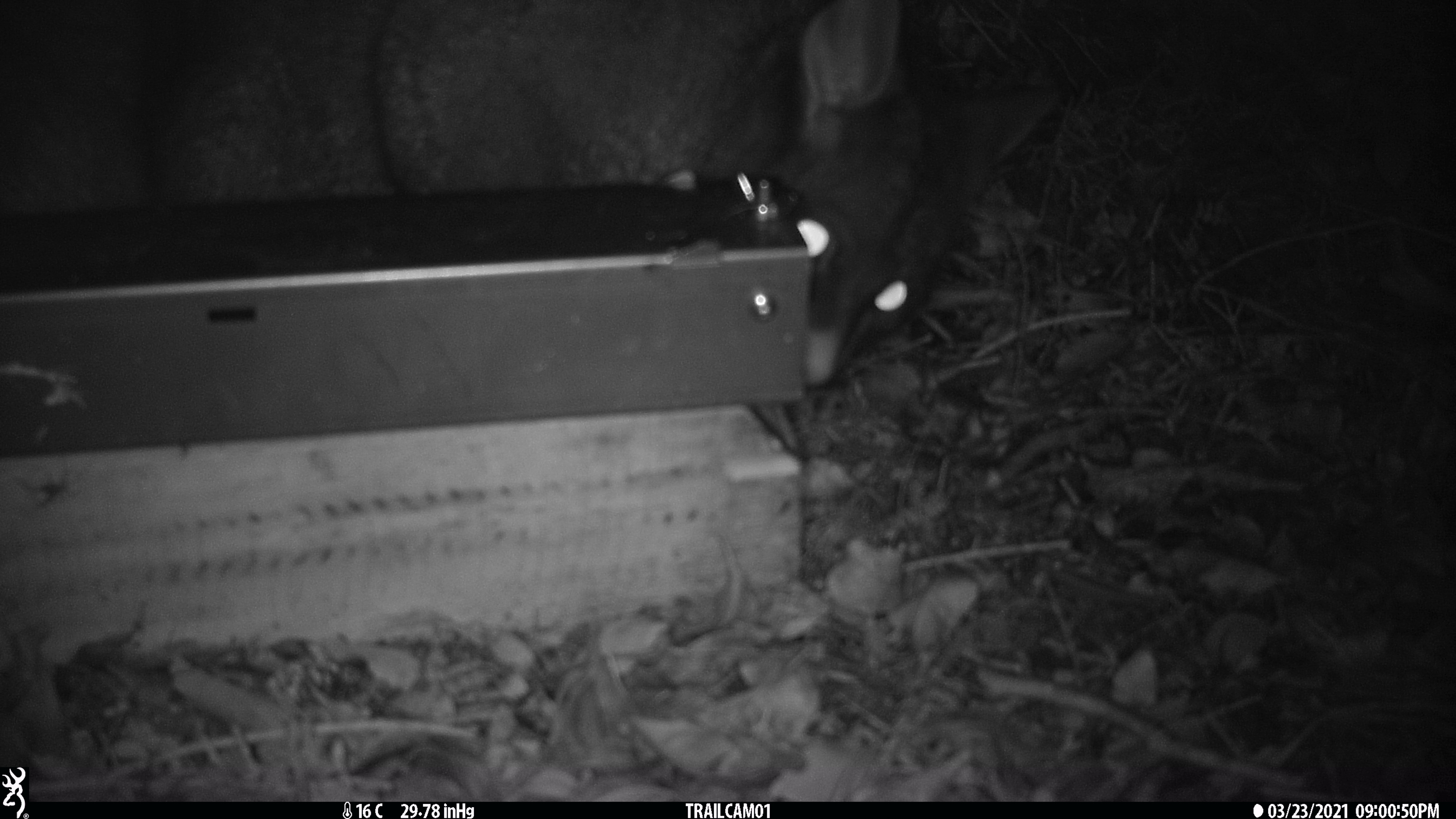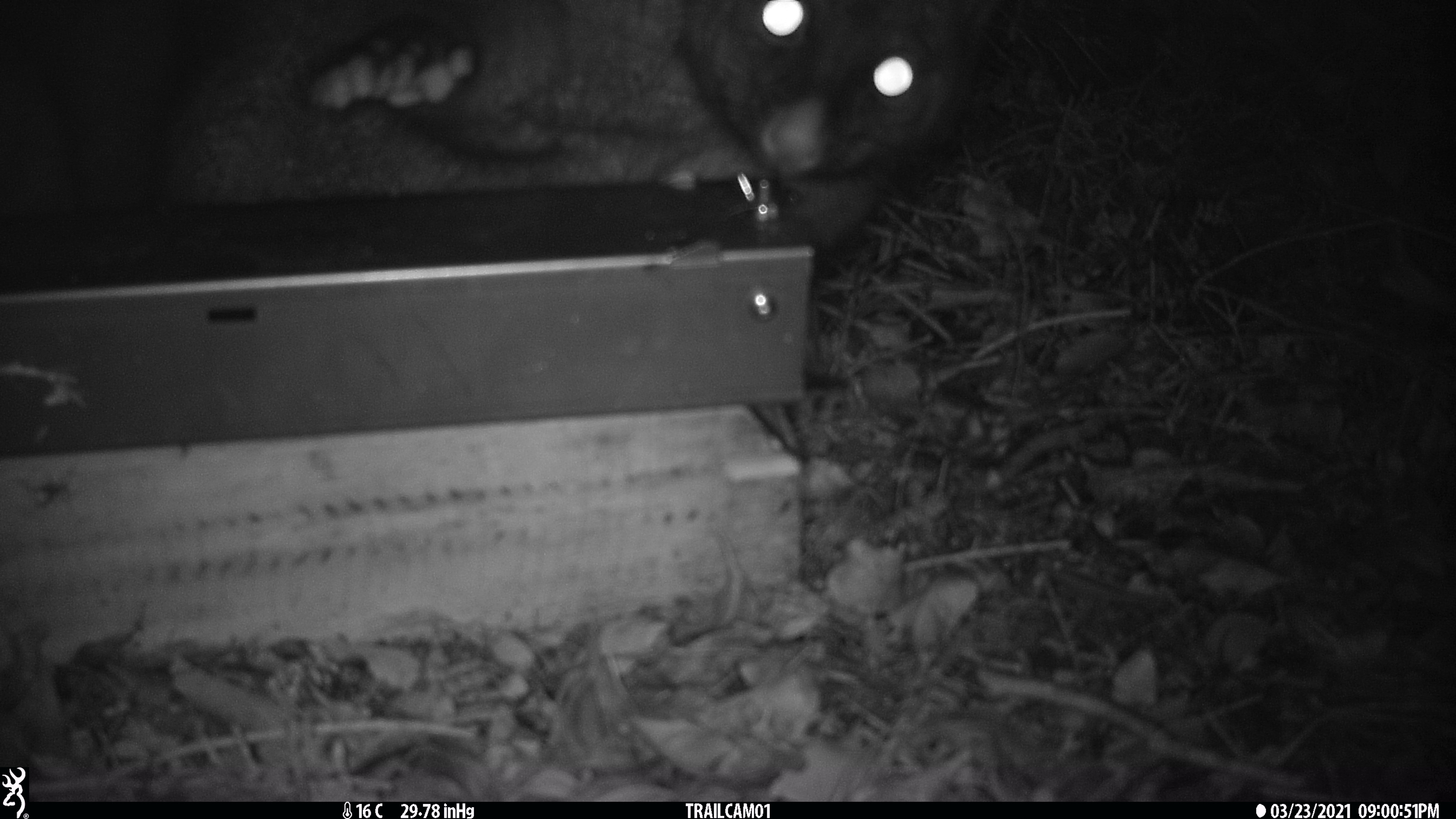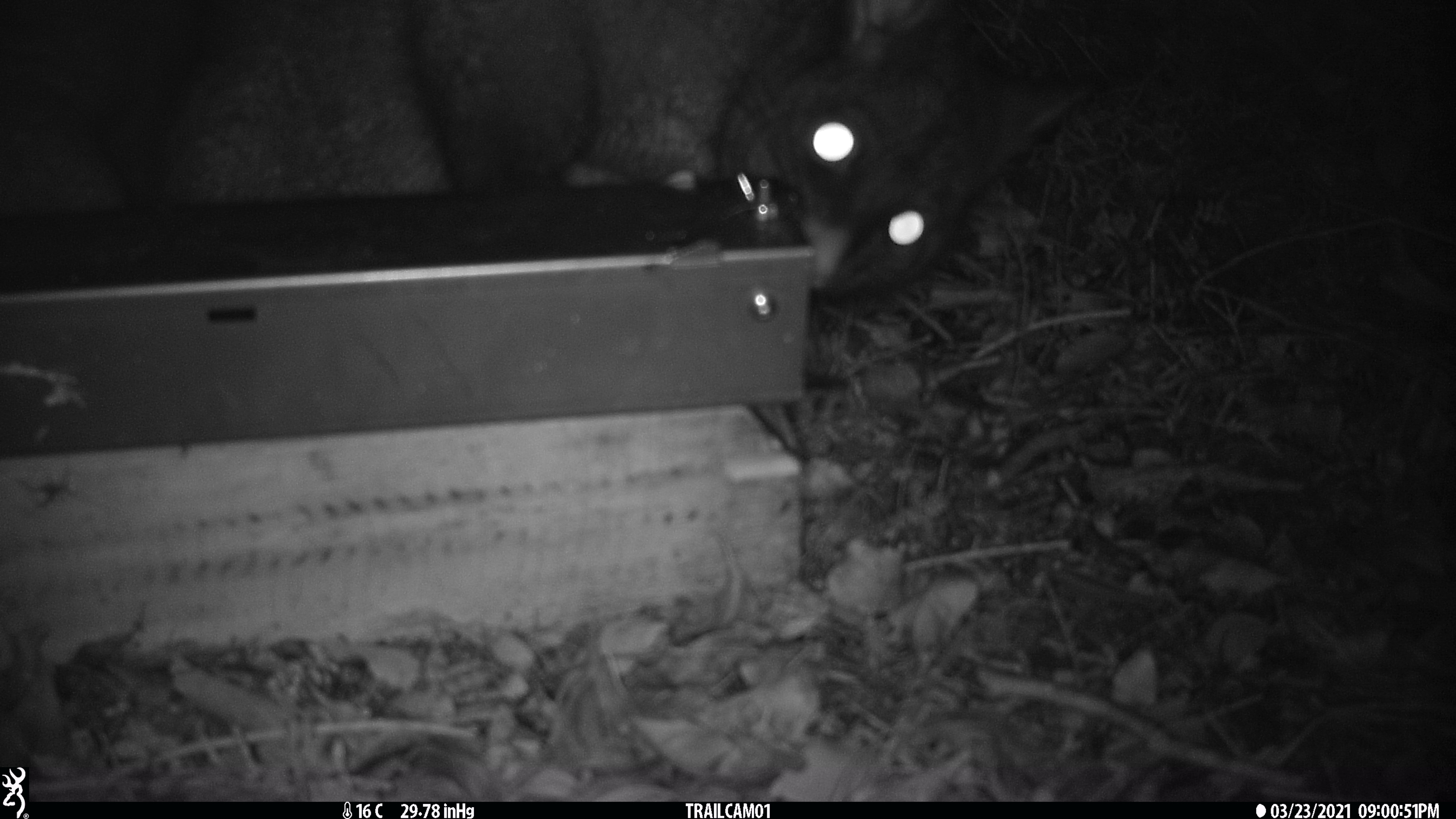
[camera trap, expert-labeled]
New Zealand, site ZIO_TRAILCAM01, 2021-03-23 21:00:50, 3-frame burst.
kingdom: Animalia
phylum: Chordata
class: Mammalia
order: Diprotodontia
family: Phalangeridae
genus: Trichosurus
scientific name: Trichosurus vulpecula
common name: common brushtail possum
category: possum